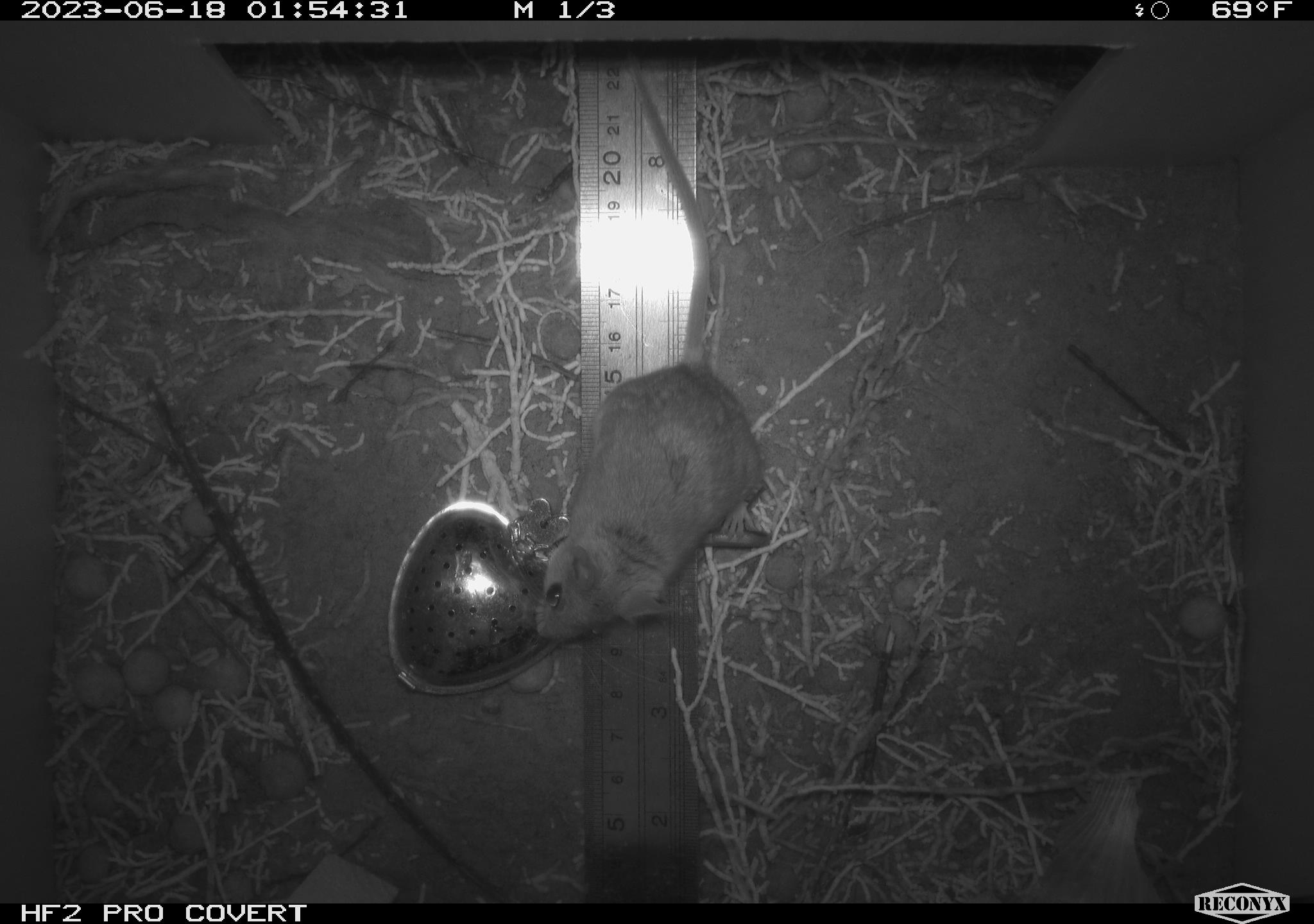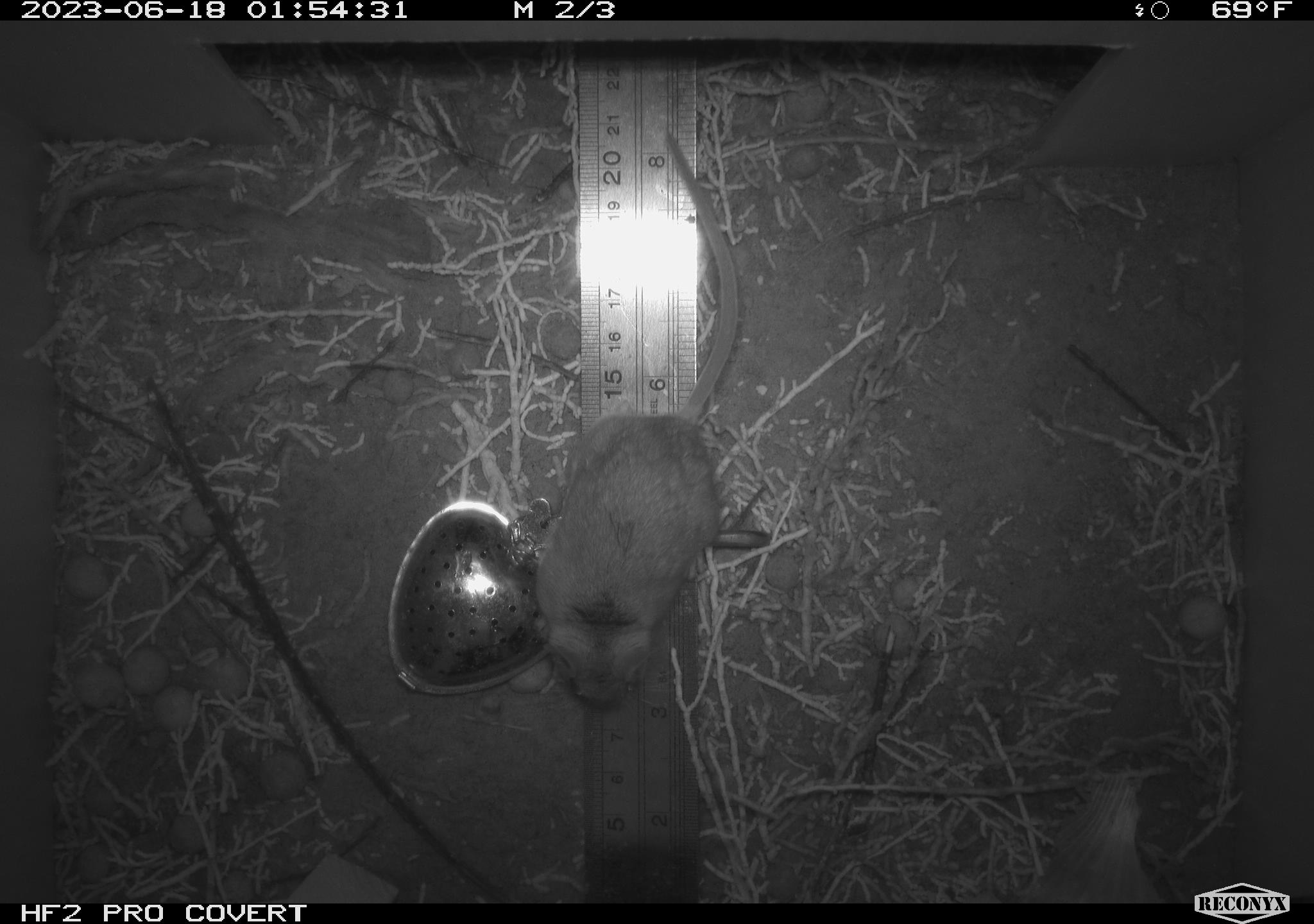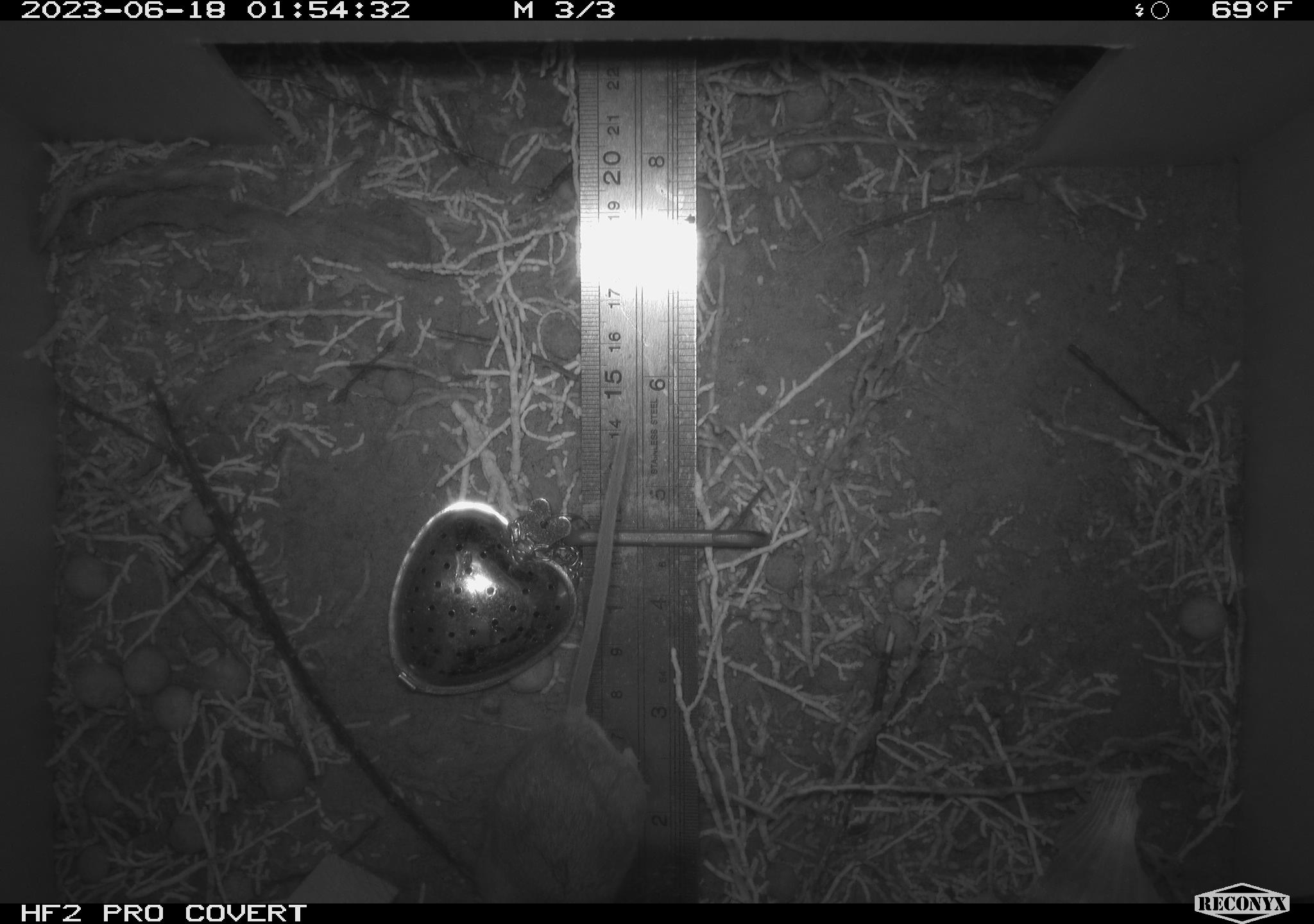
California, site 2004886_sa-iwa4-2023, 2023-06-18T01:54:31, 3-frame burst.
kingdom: Animalia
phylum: Chordata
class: Mammalia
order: Rodentia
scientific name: Rodentia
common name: mouse species